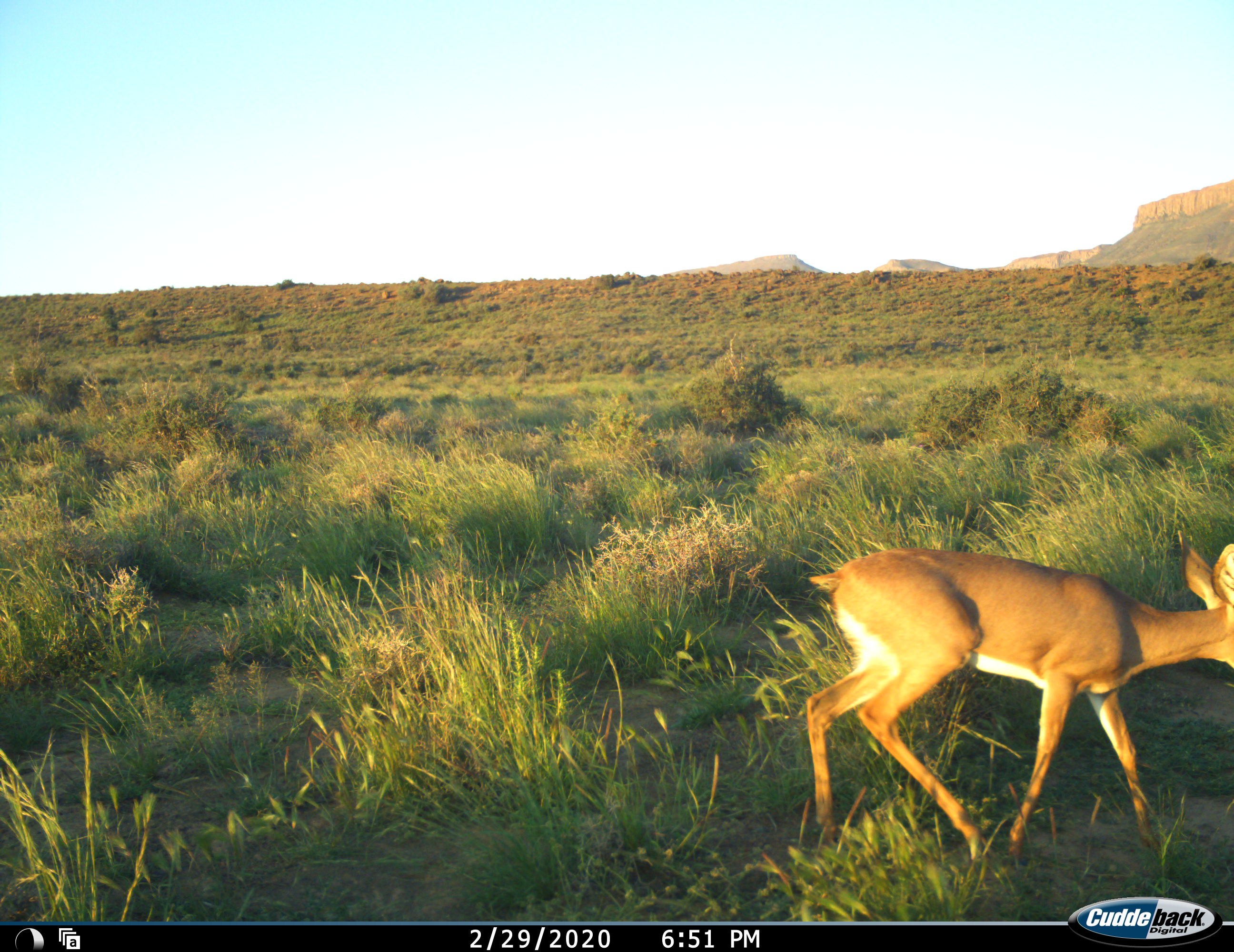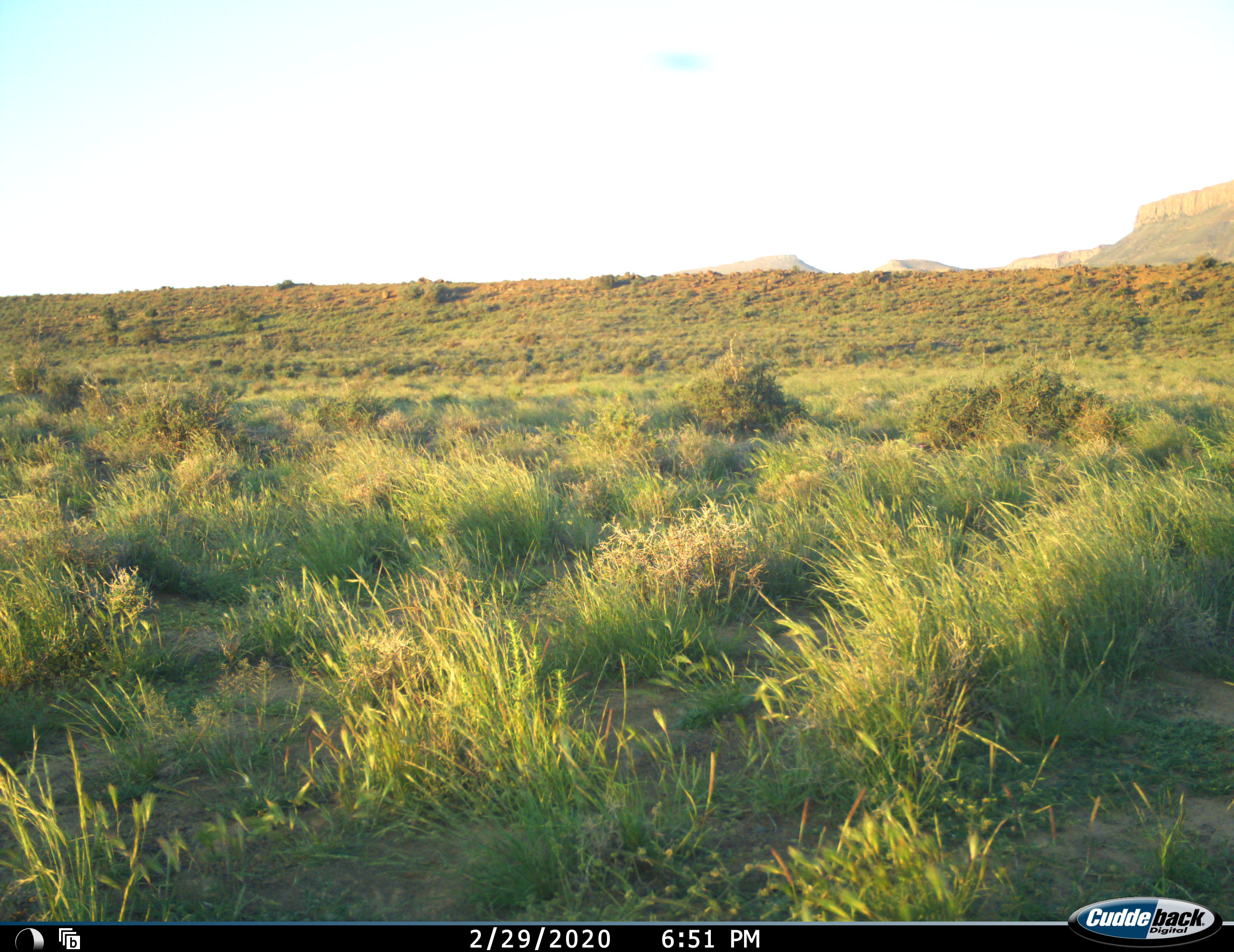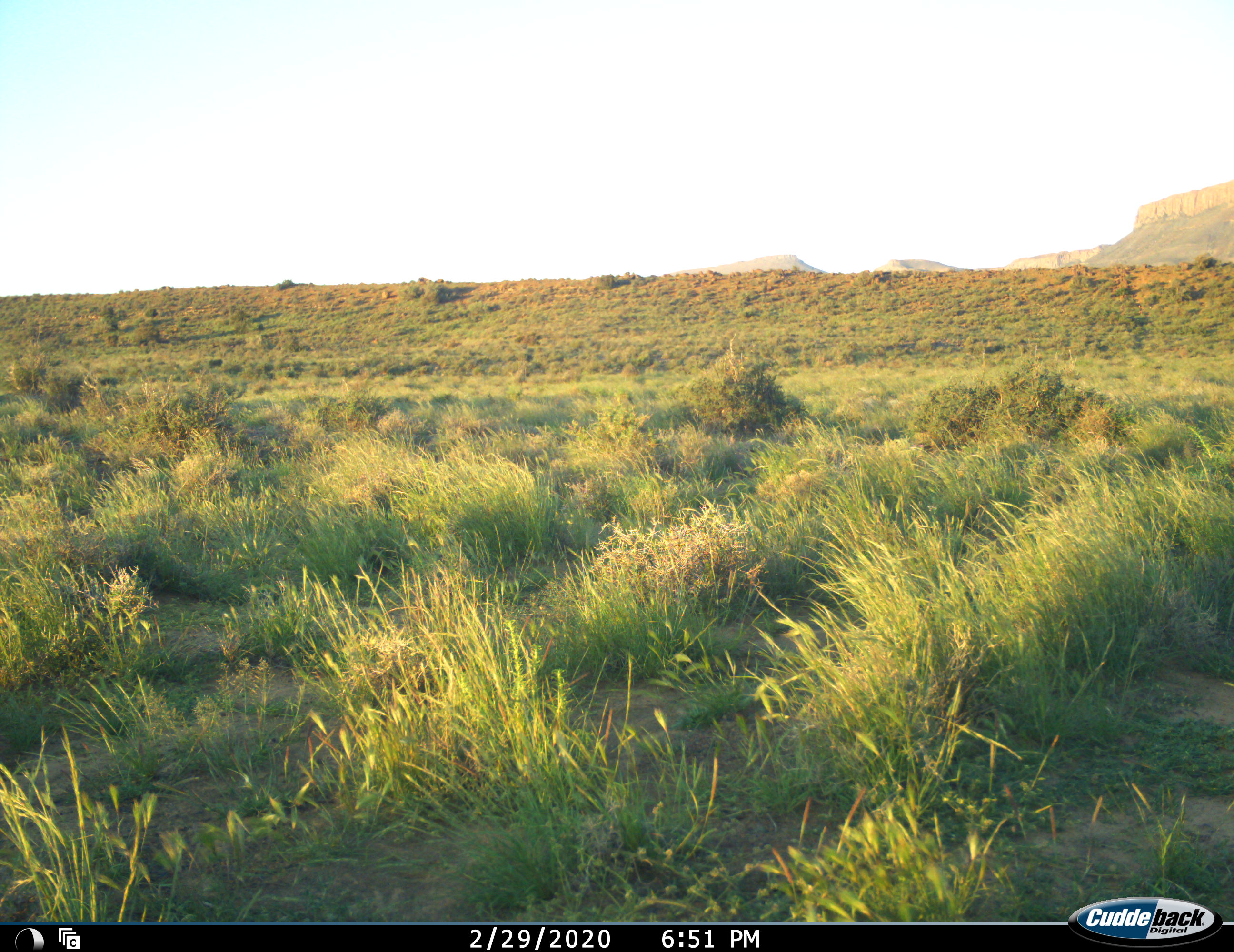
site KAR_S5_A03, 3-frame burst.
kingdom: Animalia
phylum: Chordata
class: Mammalia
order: Artiodactyla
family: Bovidae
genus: Raphicerus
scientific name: Raphicerus campestris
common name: steenbok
Steenbok (Raphicerus campestris), count 1. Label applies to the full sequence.